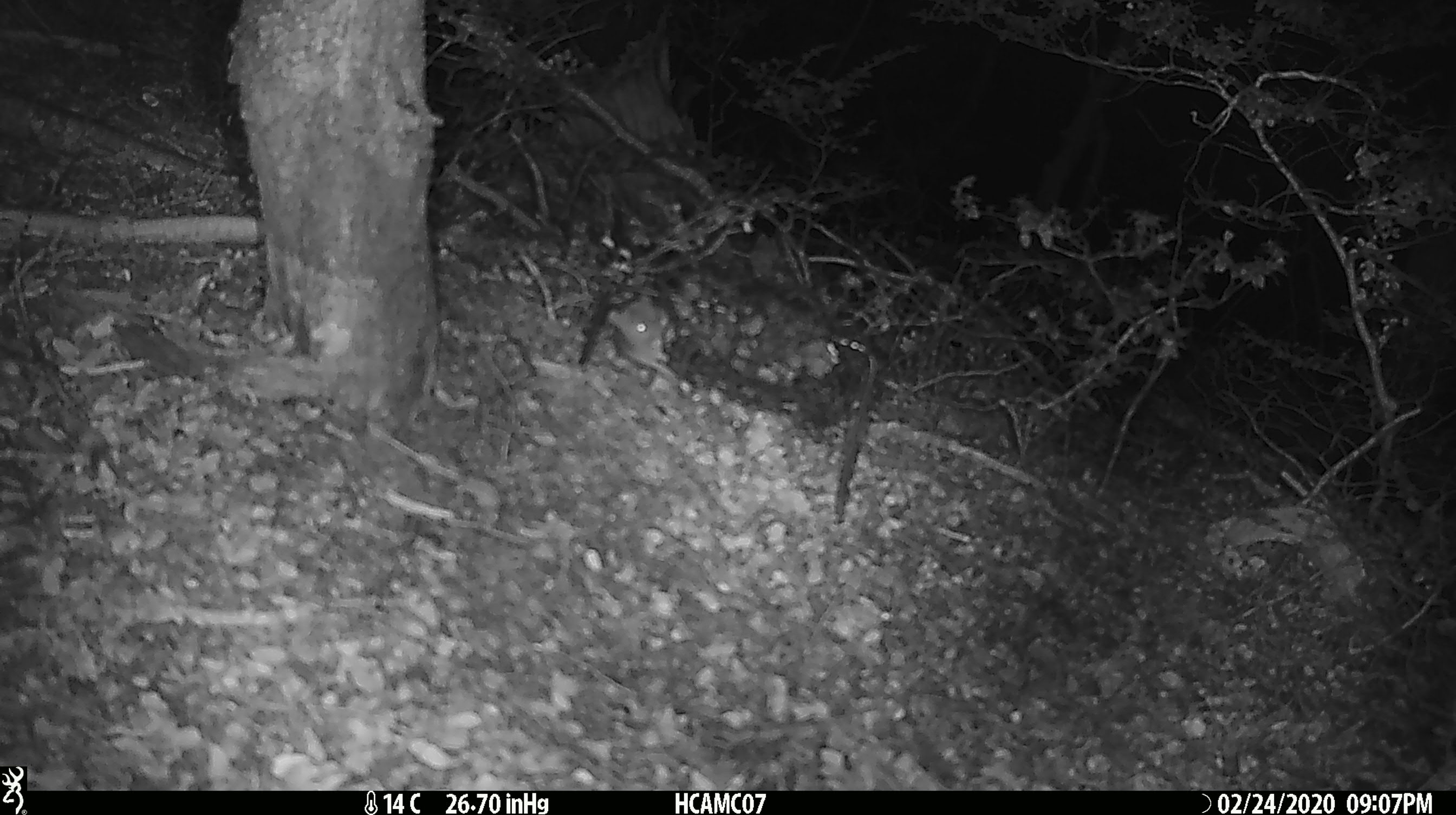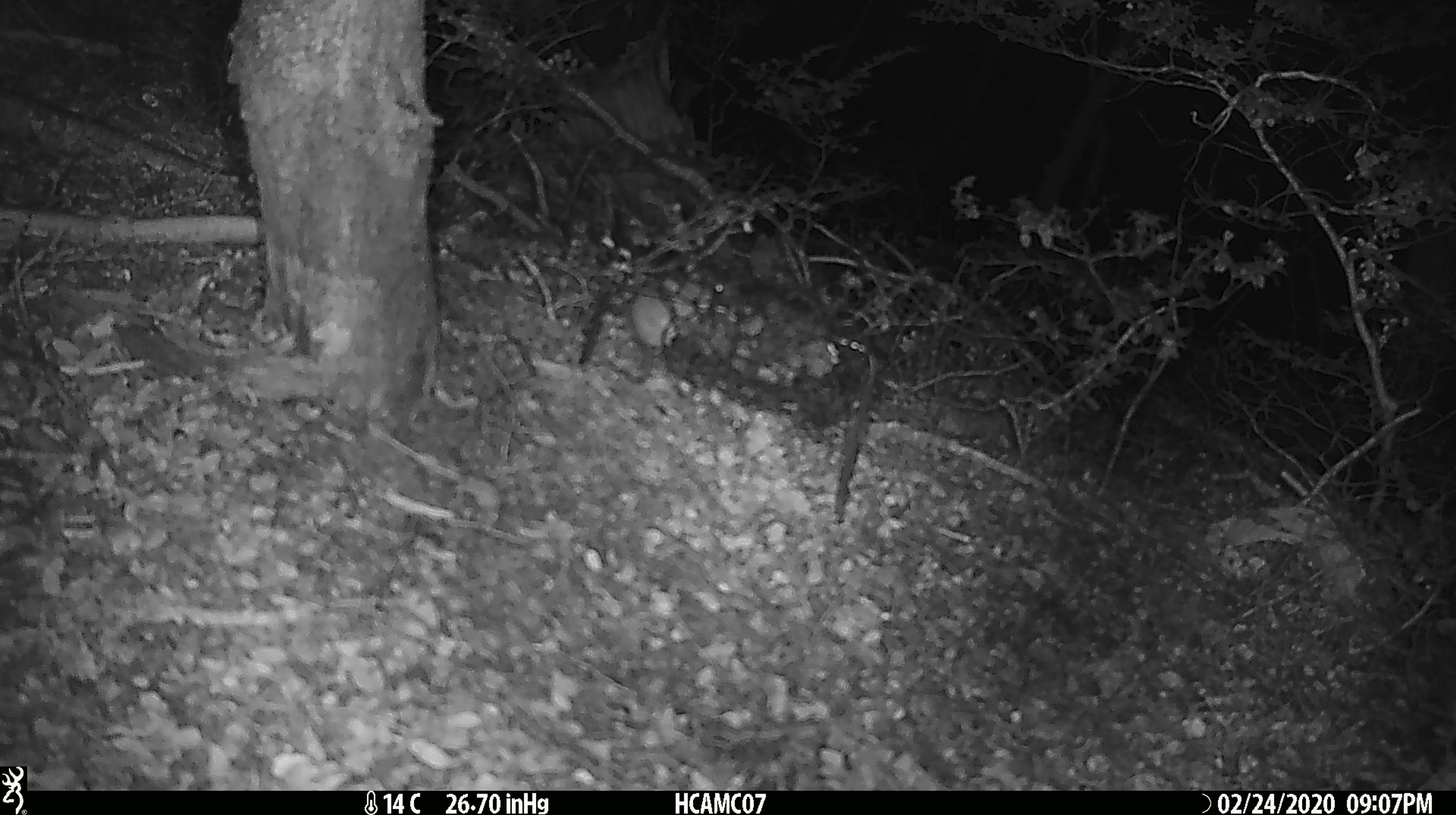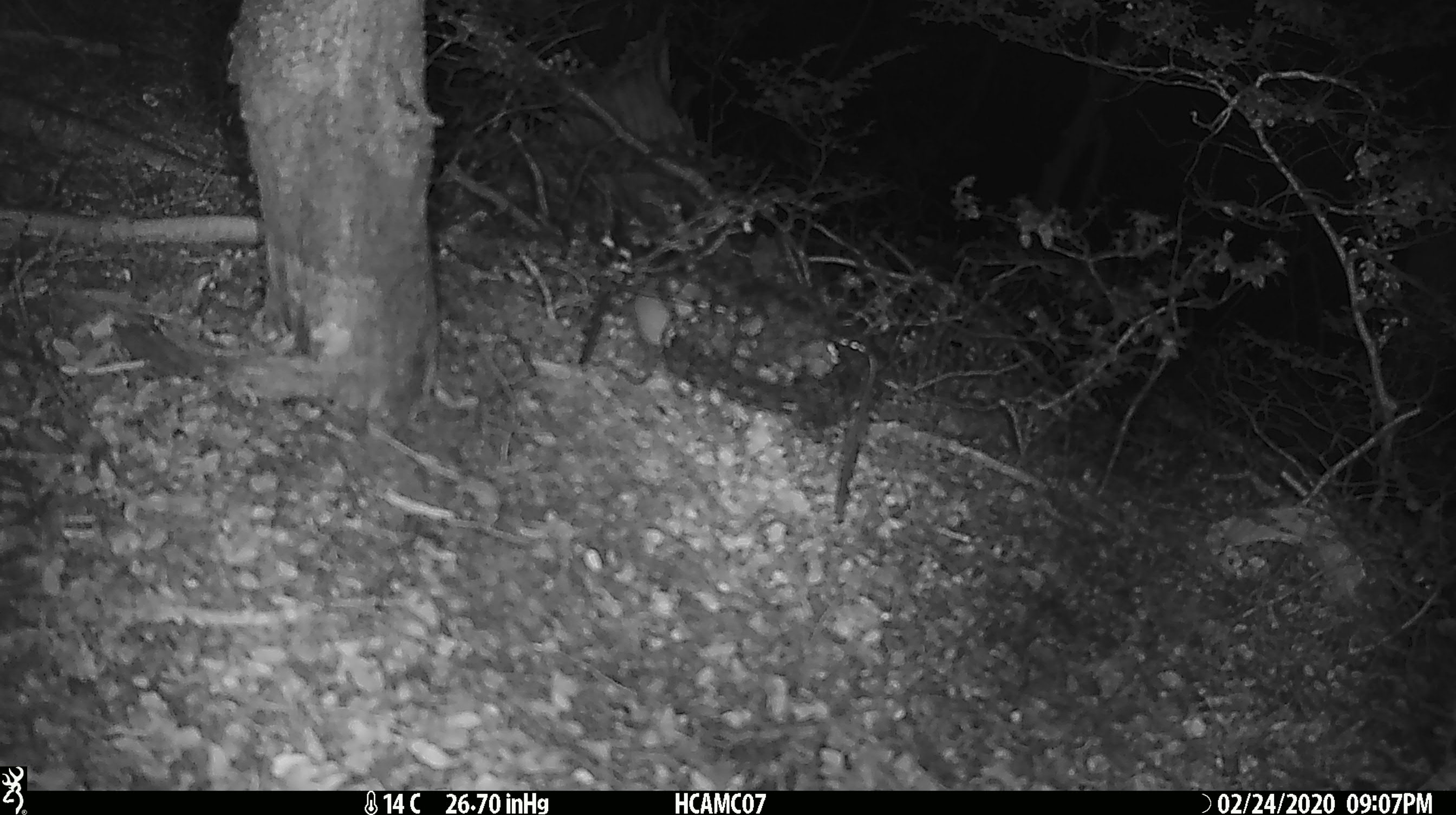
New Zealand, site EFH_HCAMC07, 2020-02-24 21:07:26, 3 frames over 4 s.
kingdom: Animalia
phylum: Chordata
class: Mammalia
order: Rodentia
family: Muridae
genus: Mus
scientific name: Mus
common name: mouse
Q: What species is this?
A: Mouse (Mus).